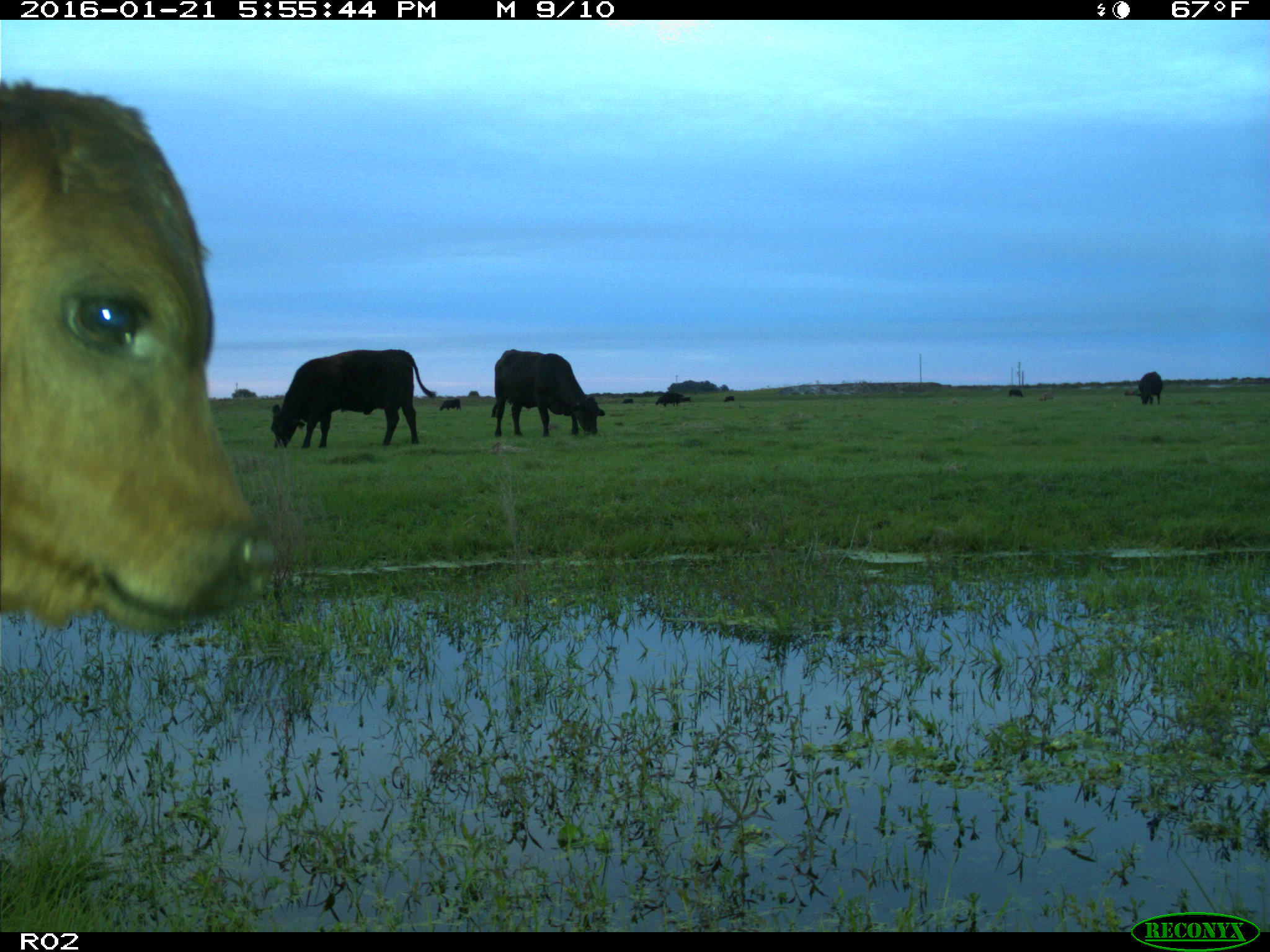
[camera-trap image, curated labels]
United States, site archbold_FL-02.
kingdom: Animalia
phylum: Chordata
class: Mammalia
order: Artiodactyla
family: Bovidae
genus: Bos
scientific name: Bos taurus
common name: domestic cow